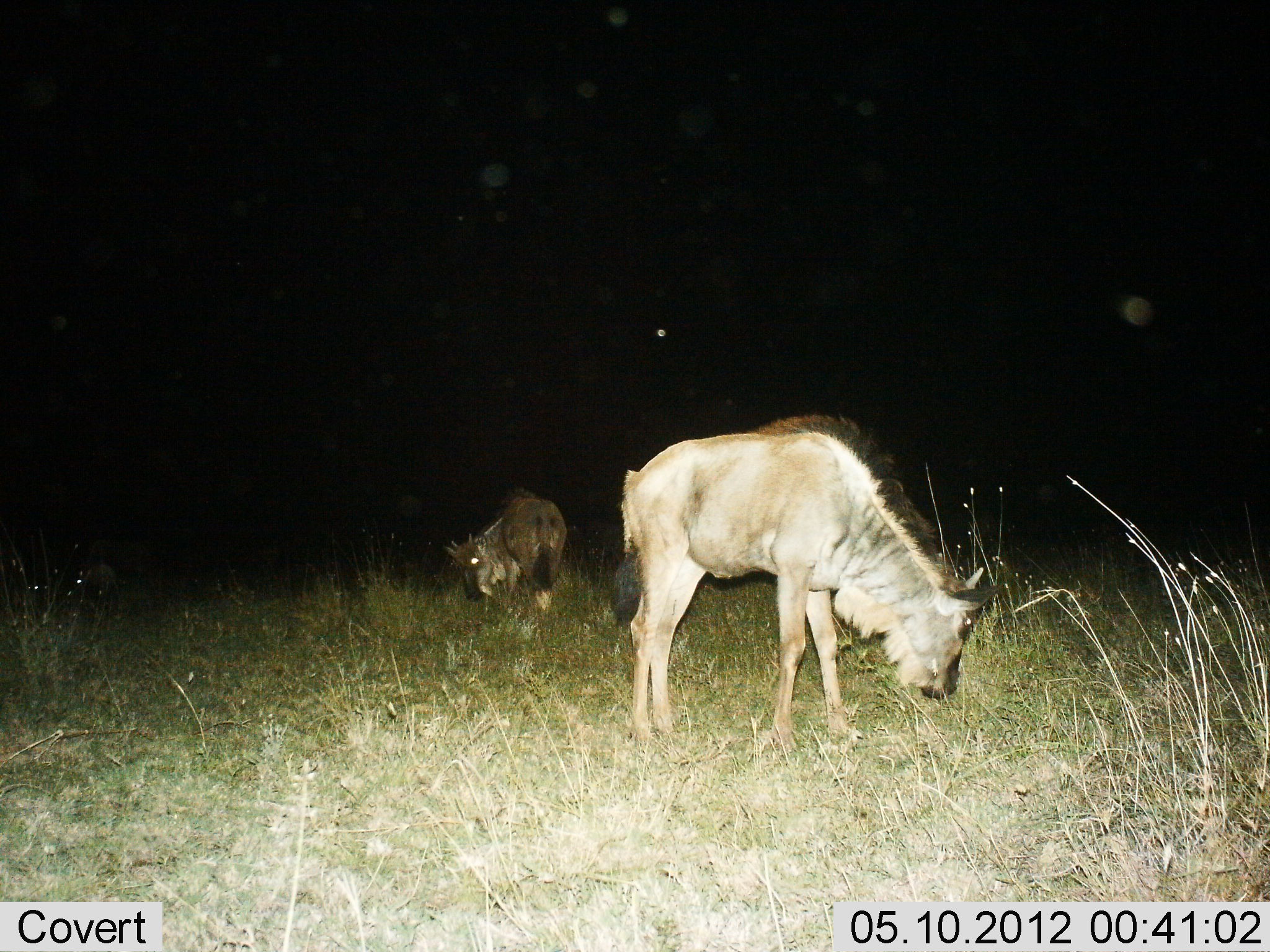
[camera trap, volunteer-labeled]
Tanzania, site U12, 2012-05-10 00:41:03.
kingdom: Animalia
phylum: Chordata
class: Mammalia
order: Artiodactyla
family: Bovidae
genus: Connochaetes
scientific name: Connochaetes taurinus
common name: blue wildebeest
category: wildebeest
Wildebeest (blue wildebeest) (Connochaetes taurinus), count 3. Behavior (volunteer vote fractions): standing 10%, resting 0%, moving 0%, interacting 0%. Young present (vote fraction): 30%. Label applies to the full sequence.